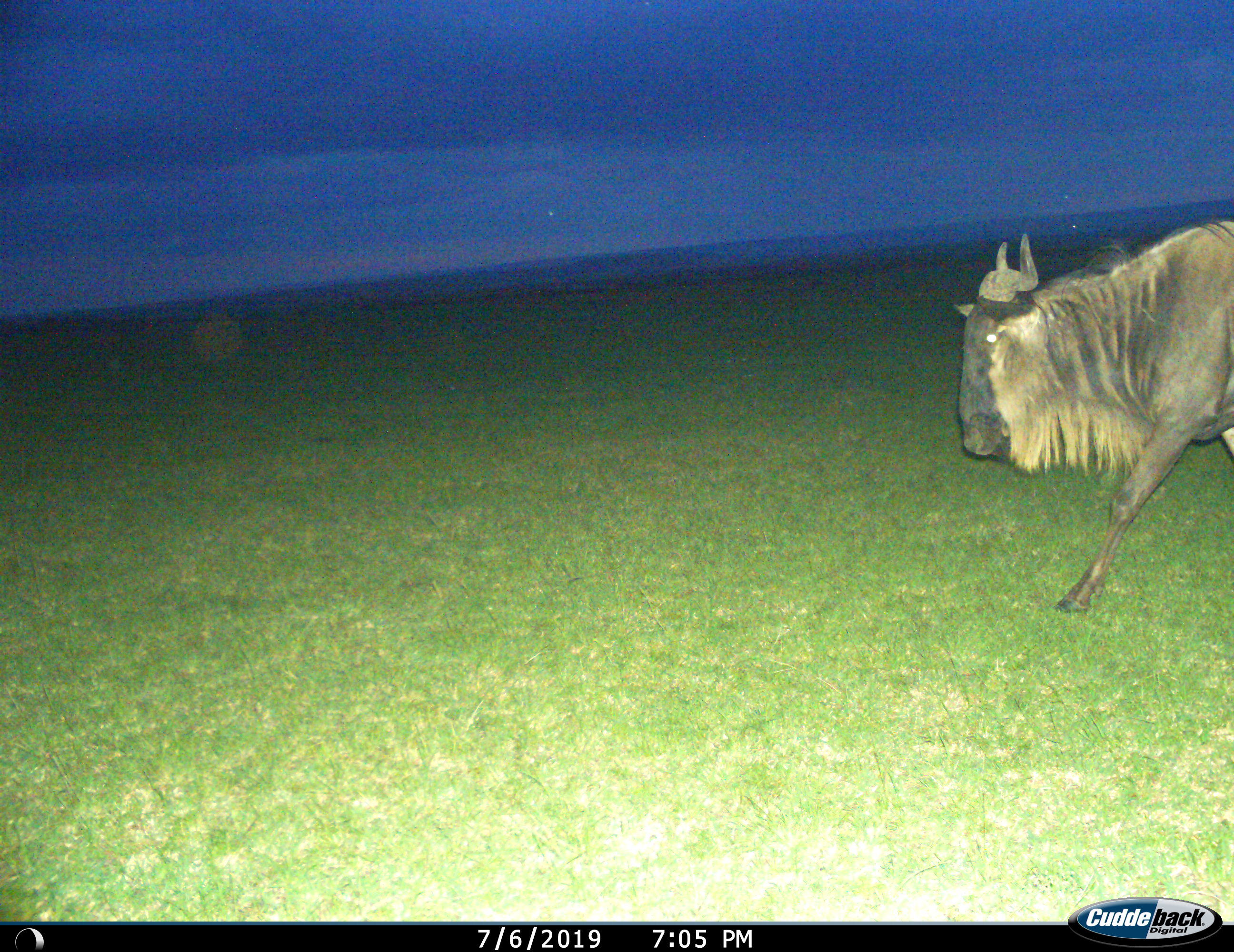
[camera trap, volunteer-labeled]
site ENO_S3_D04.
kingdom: Animalia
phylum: Chordata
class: Mammalia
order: Artiodactyla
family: Bovidae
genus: Connochaetes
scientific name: Connochaetes taurinus taurinus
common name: blue wildebeest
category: wildebeestblue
Wildebeestblue (blue wildebeest) (Connochaetes taurinus taurinus), count 1. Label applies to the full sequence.